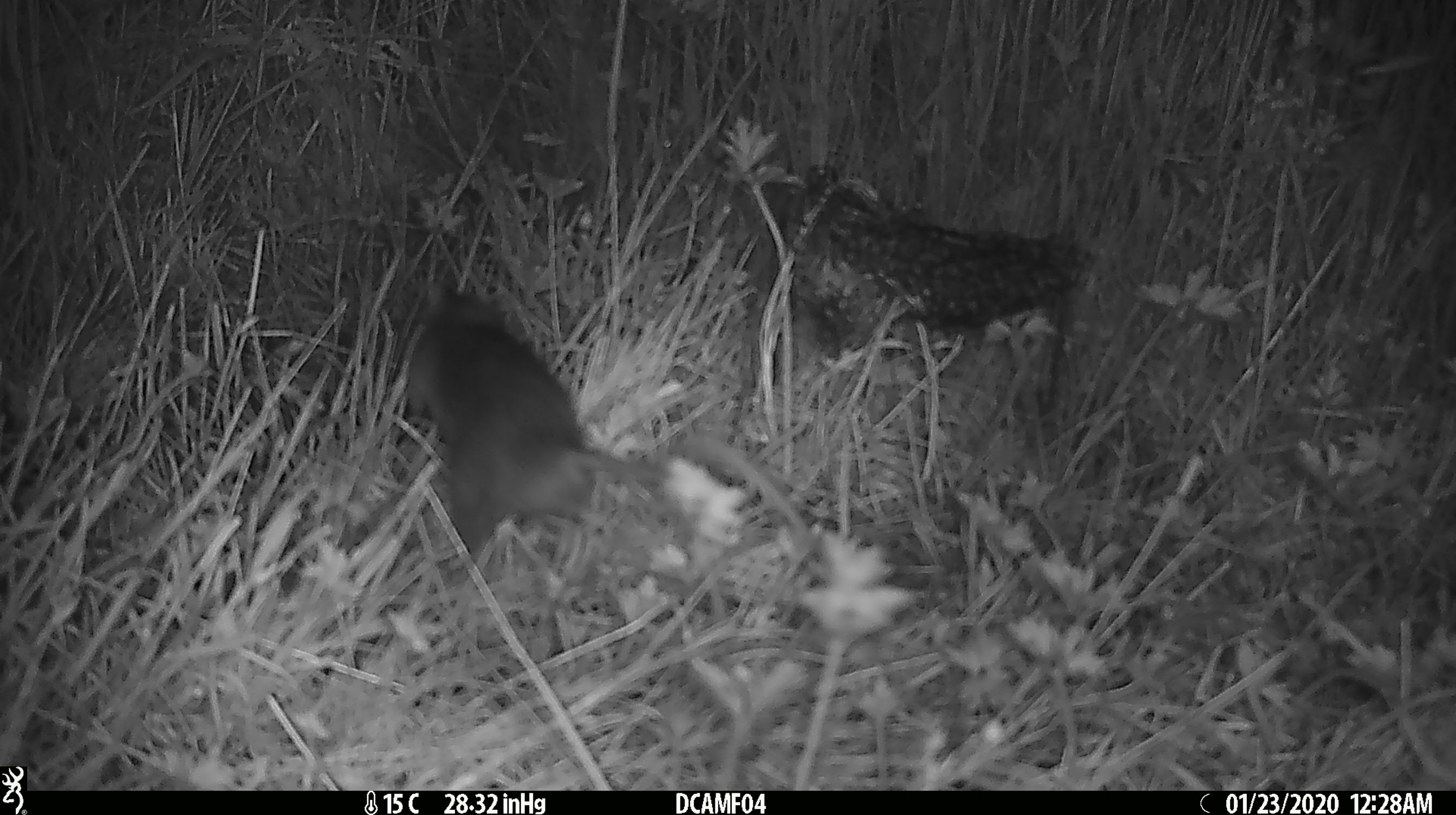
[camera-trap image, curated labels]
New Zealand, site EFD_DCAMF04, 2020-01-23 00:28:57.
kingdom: Animalia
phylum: Chordata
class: Mammalia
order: Rodentia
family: Muridae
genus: Rattus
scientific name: Rattus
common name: rat